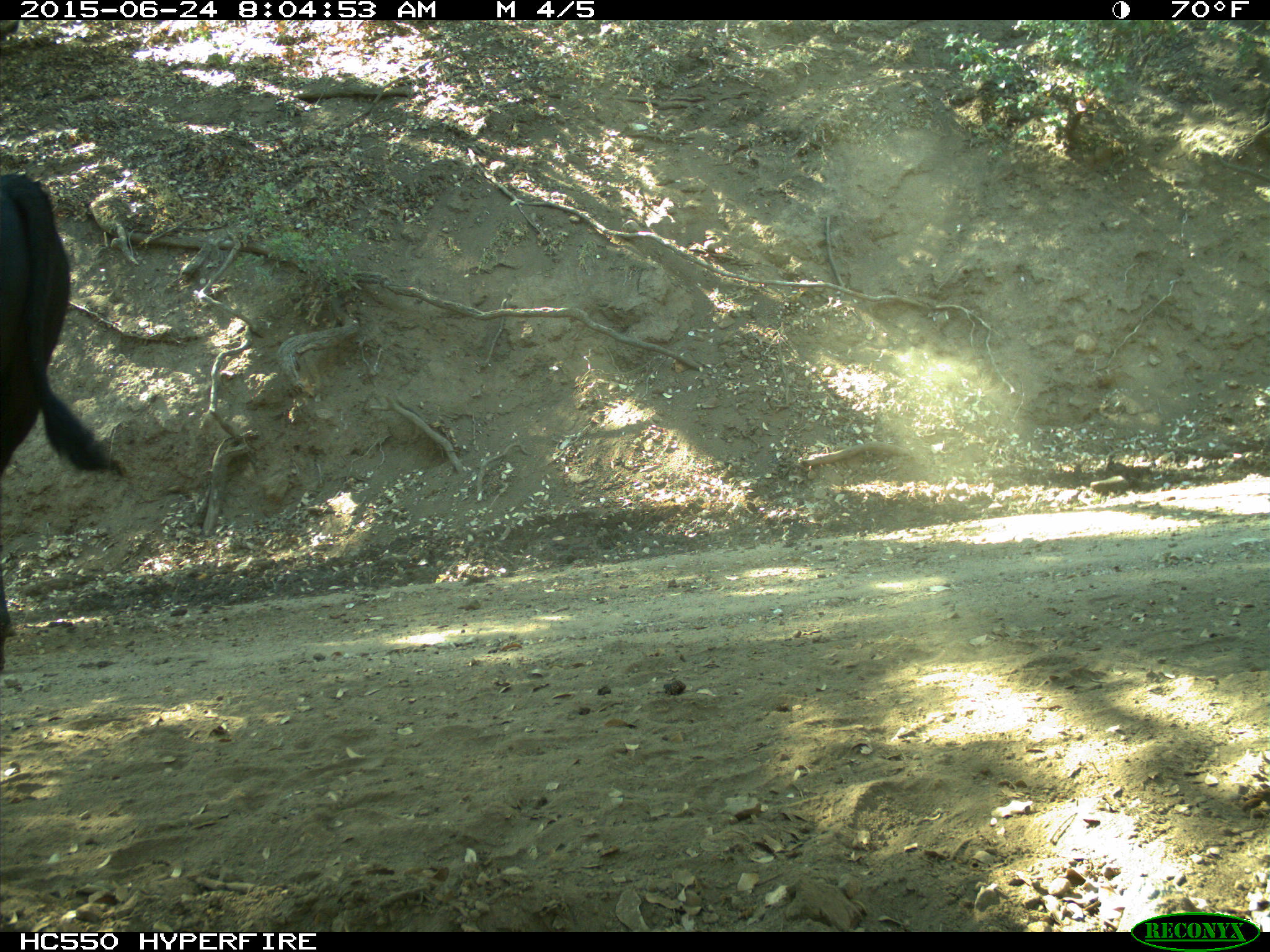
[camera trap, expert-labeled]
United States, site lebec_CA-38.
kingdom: Animalia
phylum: Chordata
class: Mammalia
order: Artiodactyla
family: Bovidae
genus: Bos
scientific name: Bos taurus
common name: domestic cow